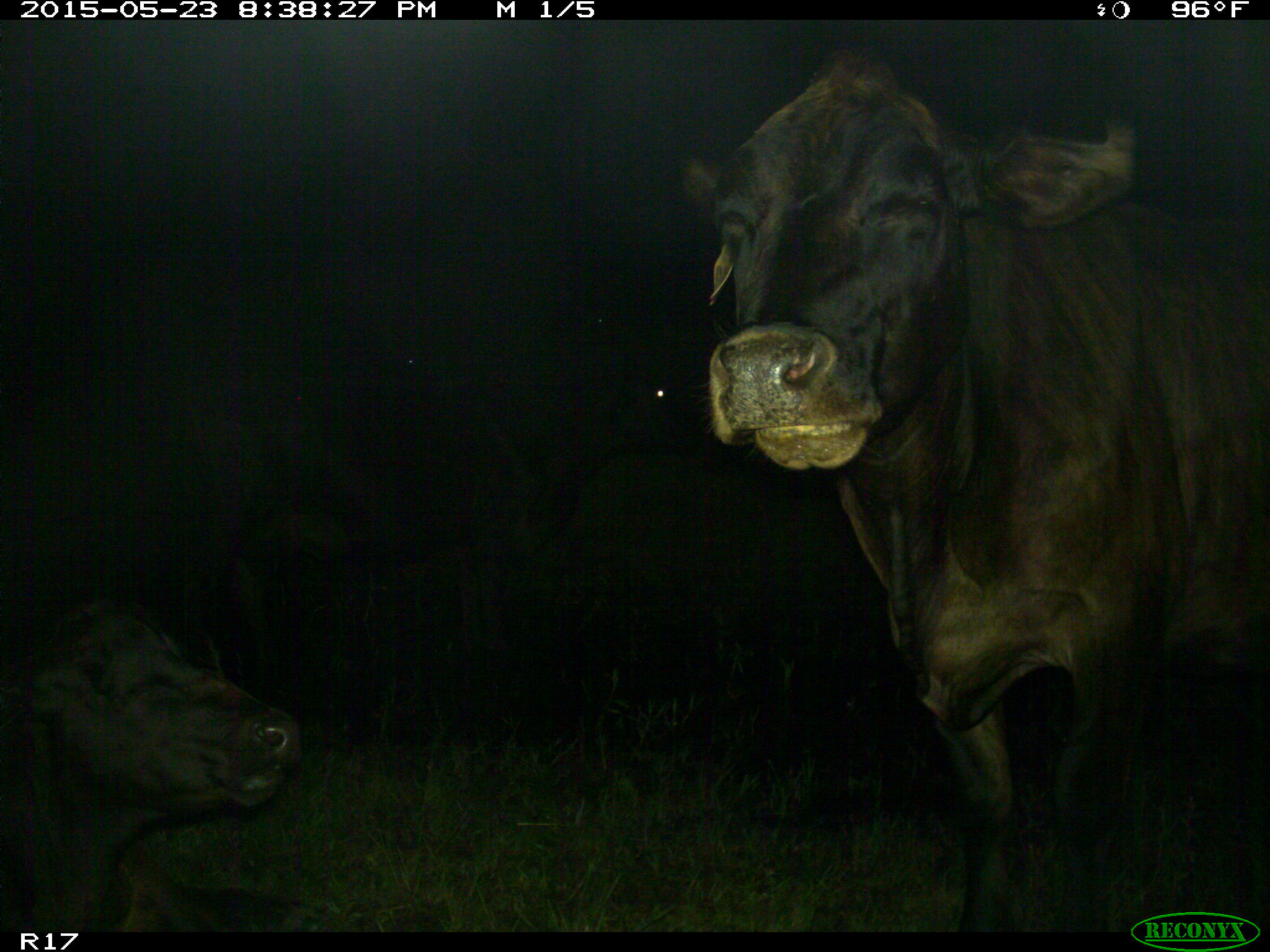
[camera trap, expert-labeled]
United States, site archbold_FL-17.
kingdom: Animalia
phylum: Chordata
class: Mammalia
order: Artiodactyla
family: Bovidae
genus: Bos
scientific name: Bos taurus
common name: domestic cow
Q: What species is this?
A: Bos taurus (domestic cow).